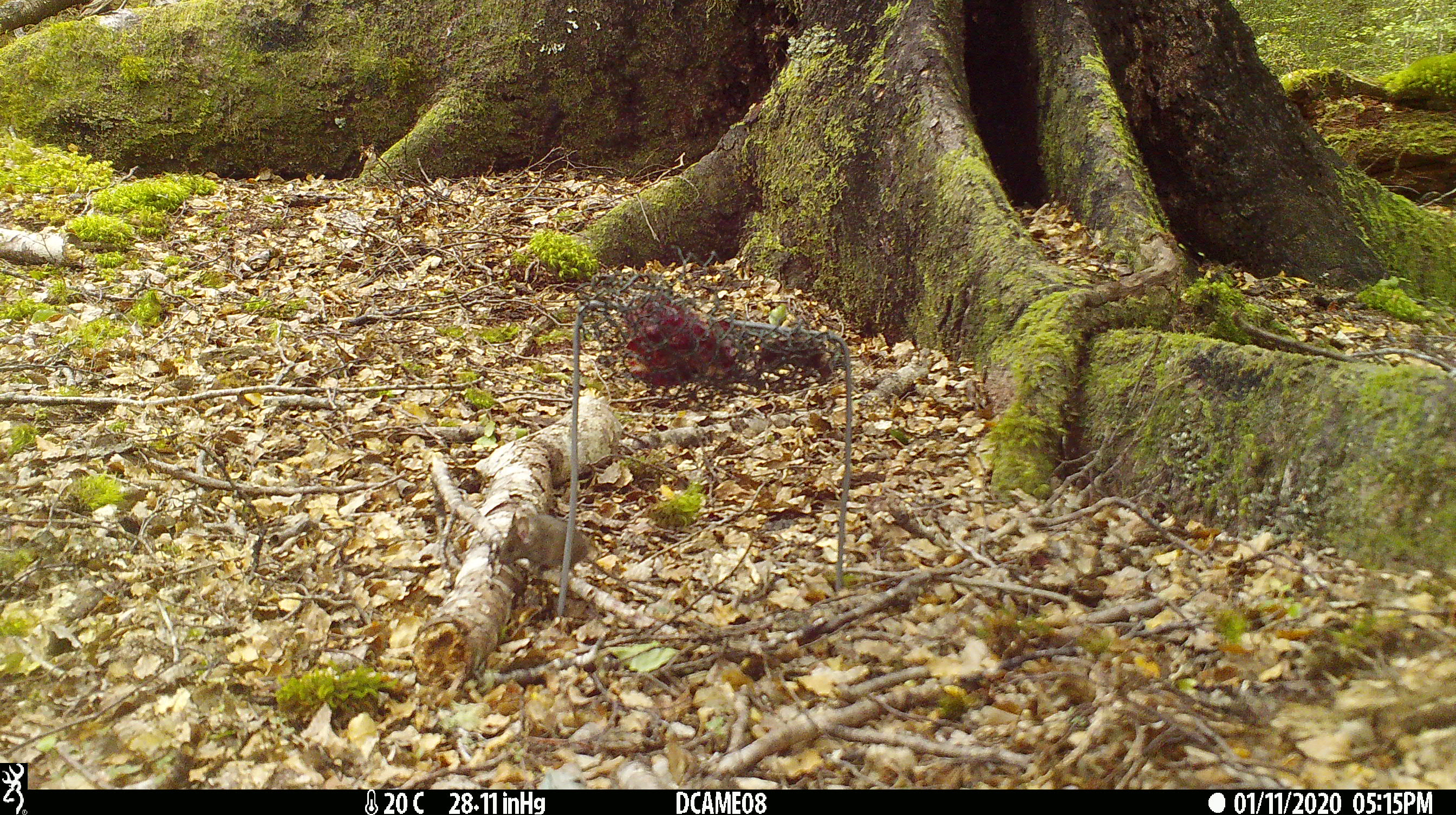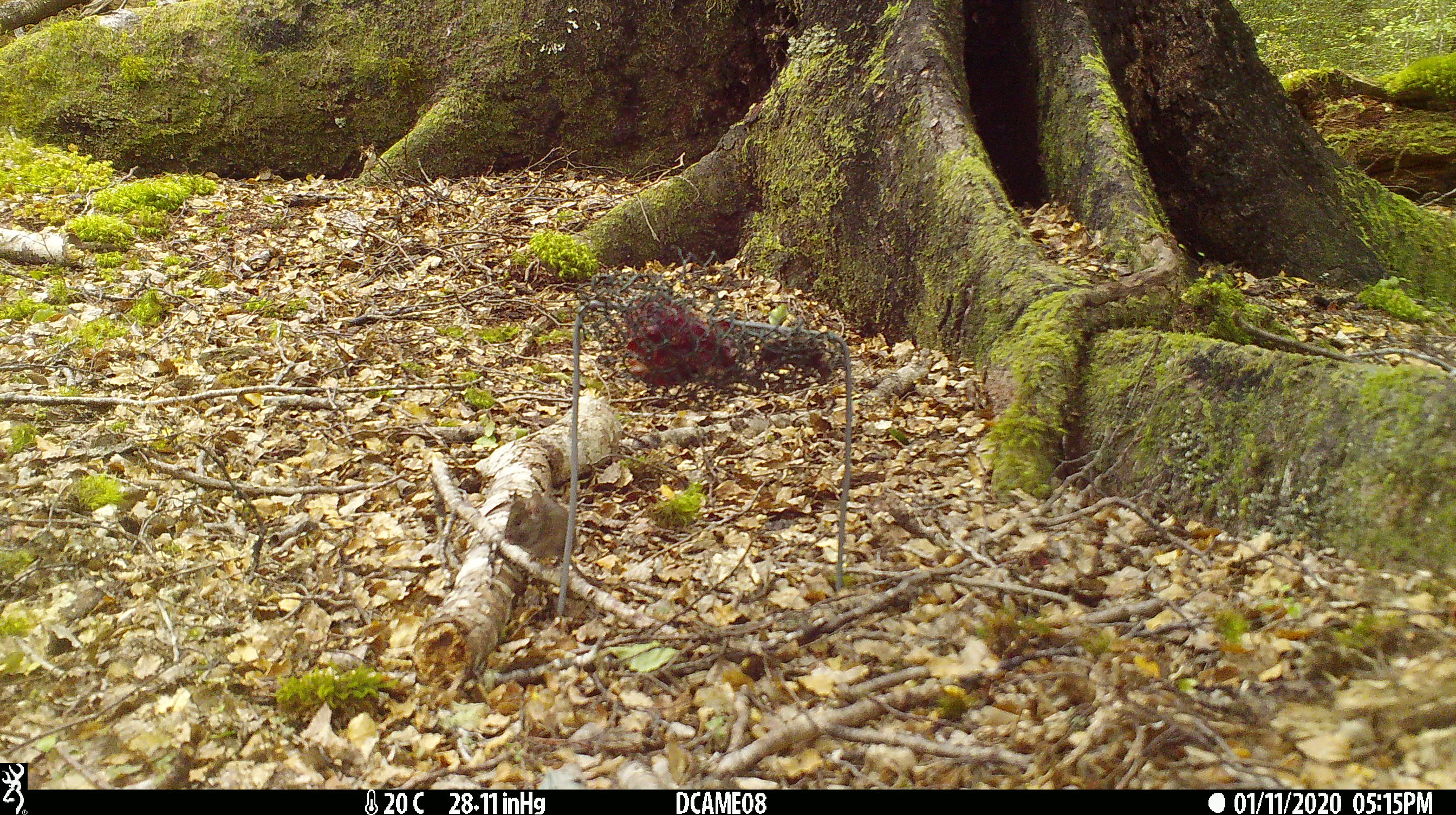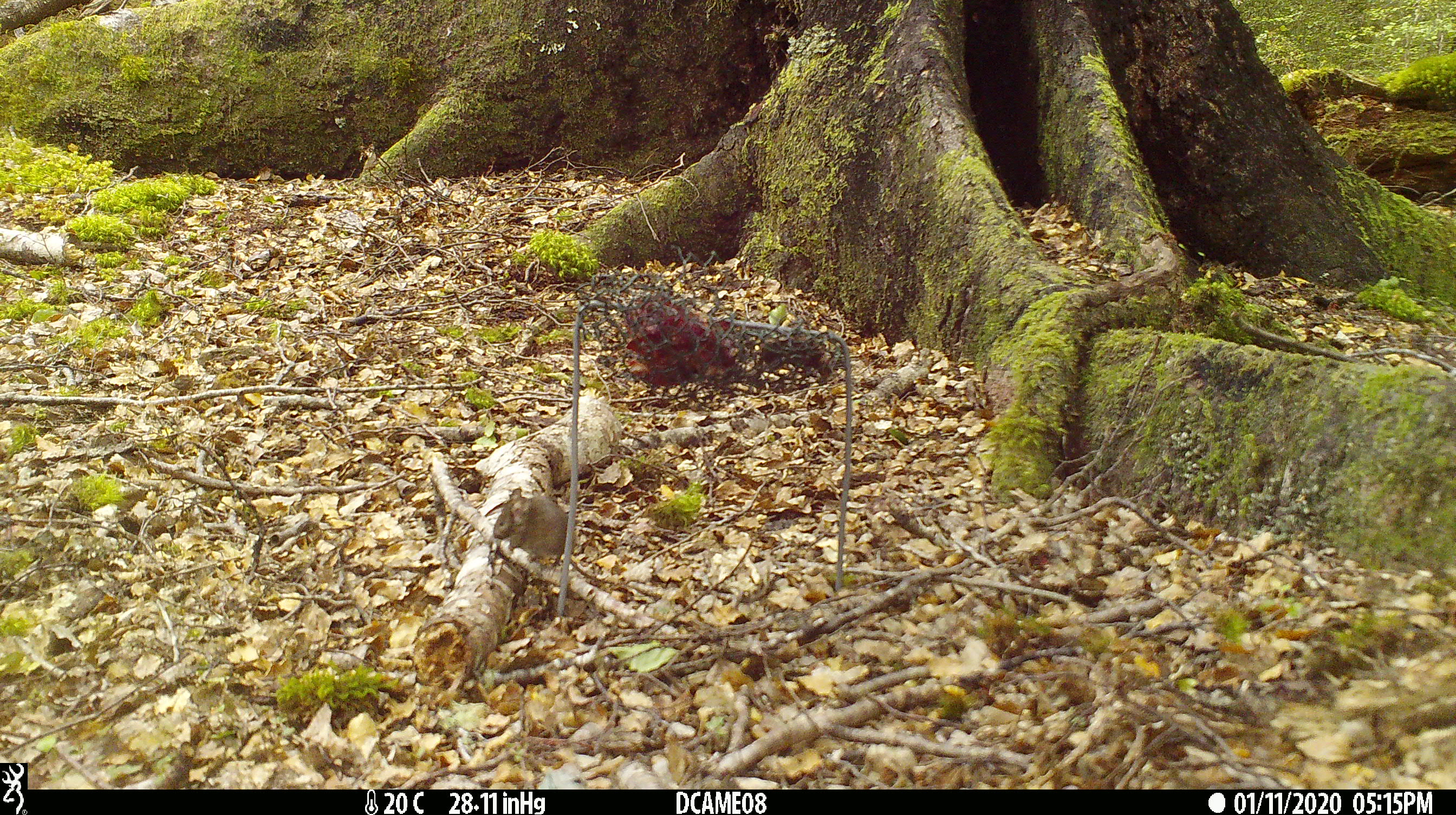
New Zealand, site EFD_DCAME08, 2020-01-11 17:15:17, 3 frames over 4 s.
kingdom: Animalia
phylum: Chordata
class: Mammalia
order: Rodentia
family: Muridae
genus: Mus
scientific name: Mus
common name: mouse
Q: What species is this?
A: Mouse (Mus).